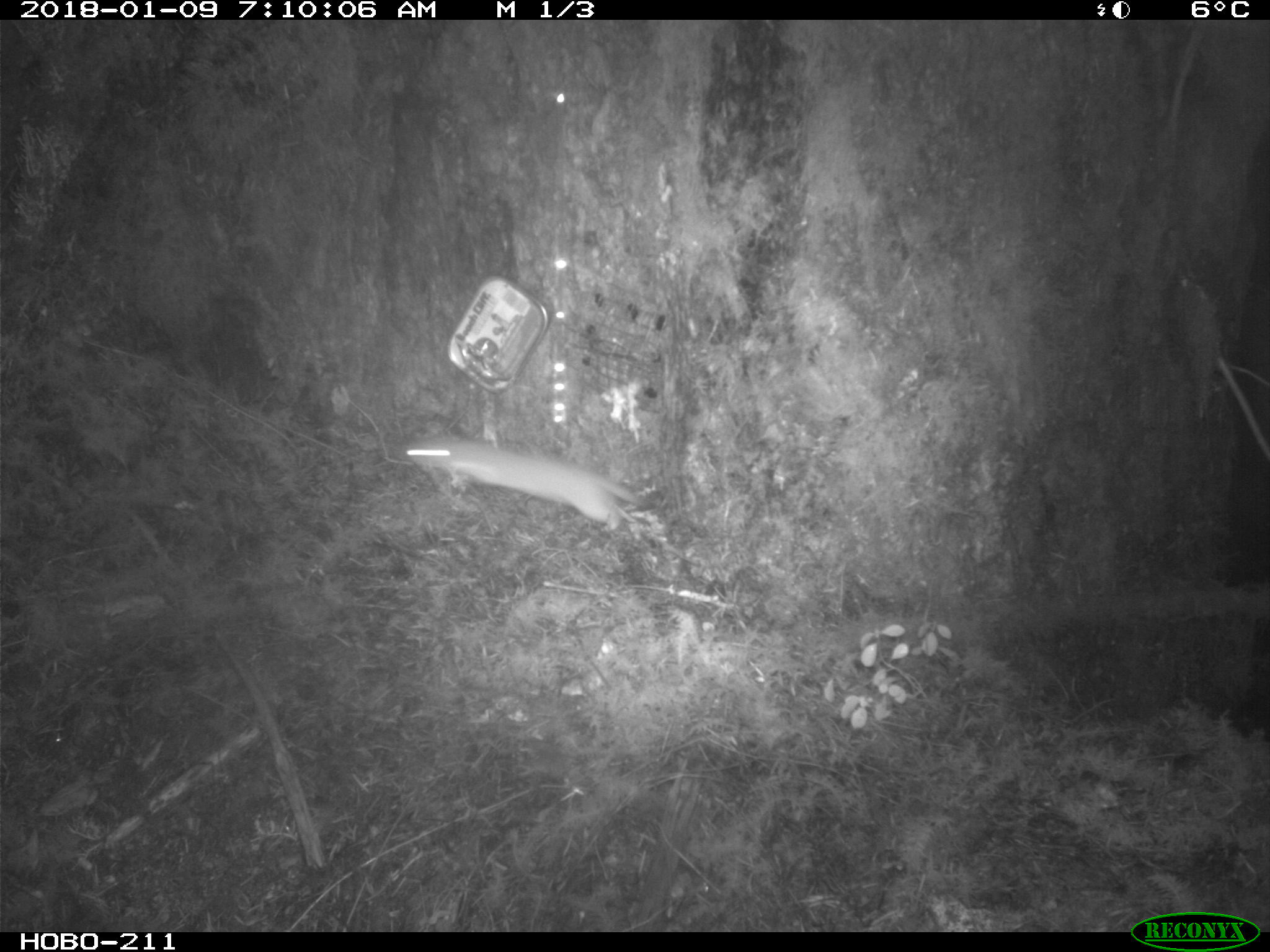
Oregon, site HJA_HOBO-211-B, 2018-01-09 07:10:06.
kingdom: Animalia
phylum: Chordata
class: Mammalia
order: Carnivora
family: Mustelidae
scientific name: Mustelidae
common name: weasel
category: weasel family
Weasel family (weasel) (Mustelidae).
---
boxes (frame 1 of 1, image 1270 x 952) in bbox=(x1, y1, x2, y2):
weasel family: bbox=(375, 396, 689, 552)